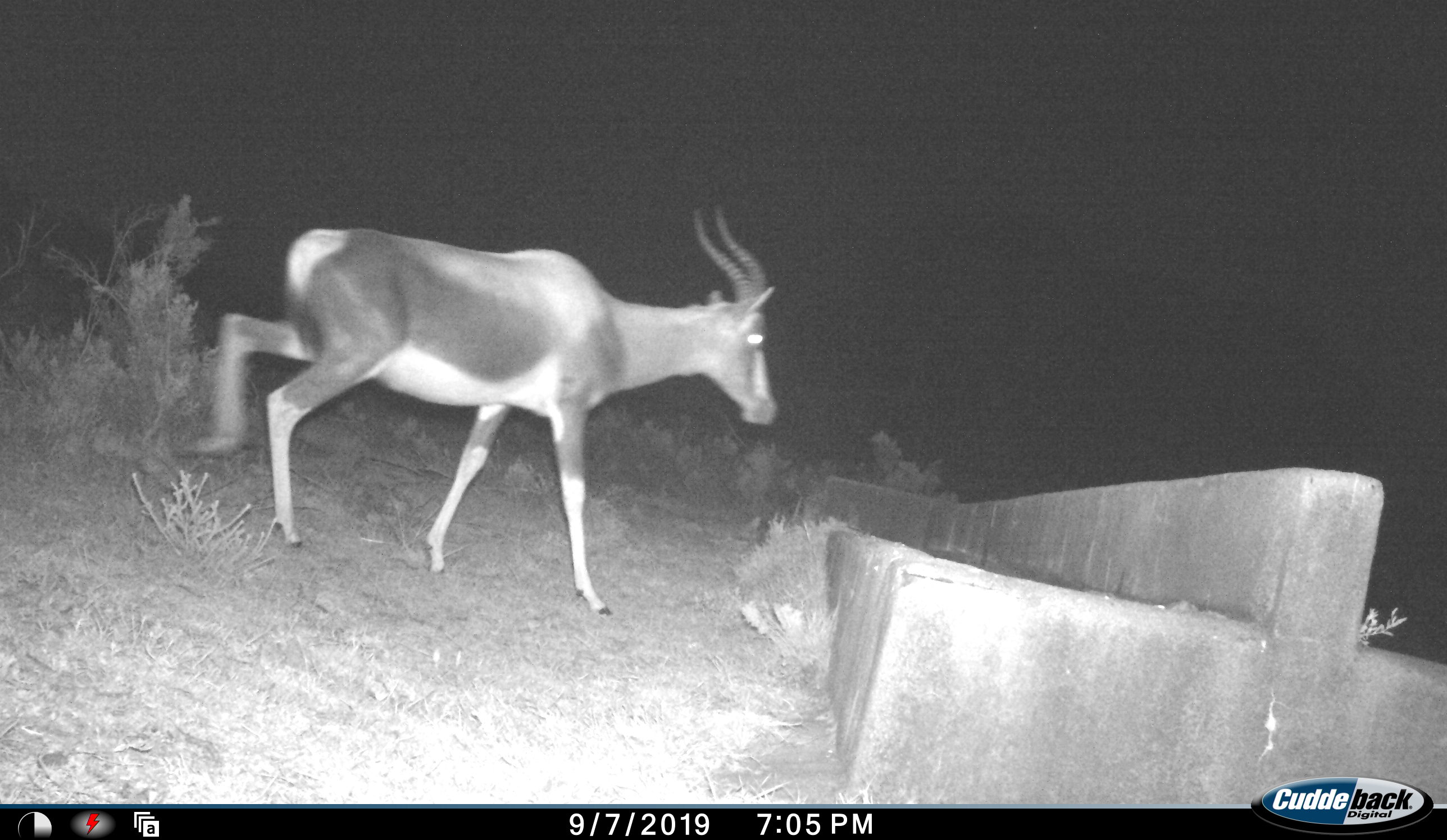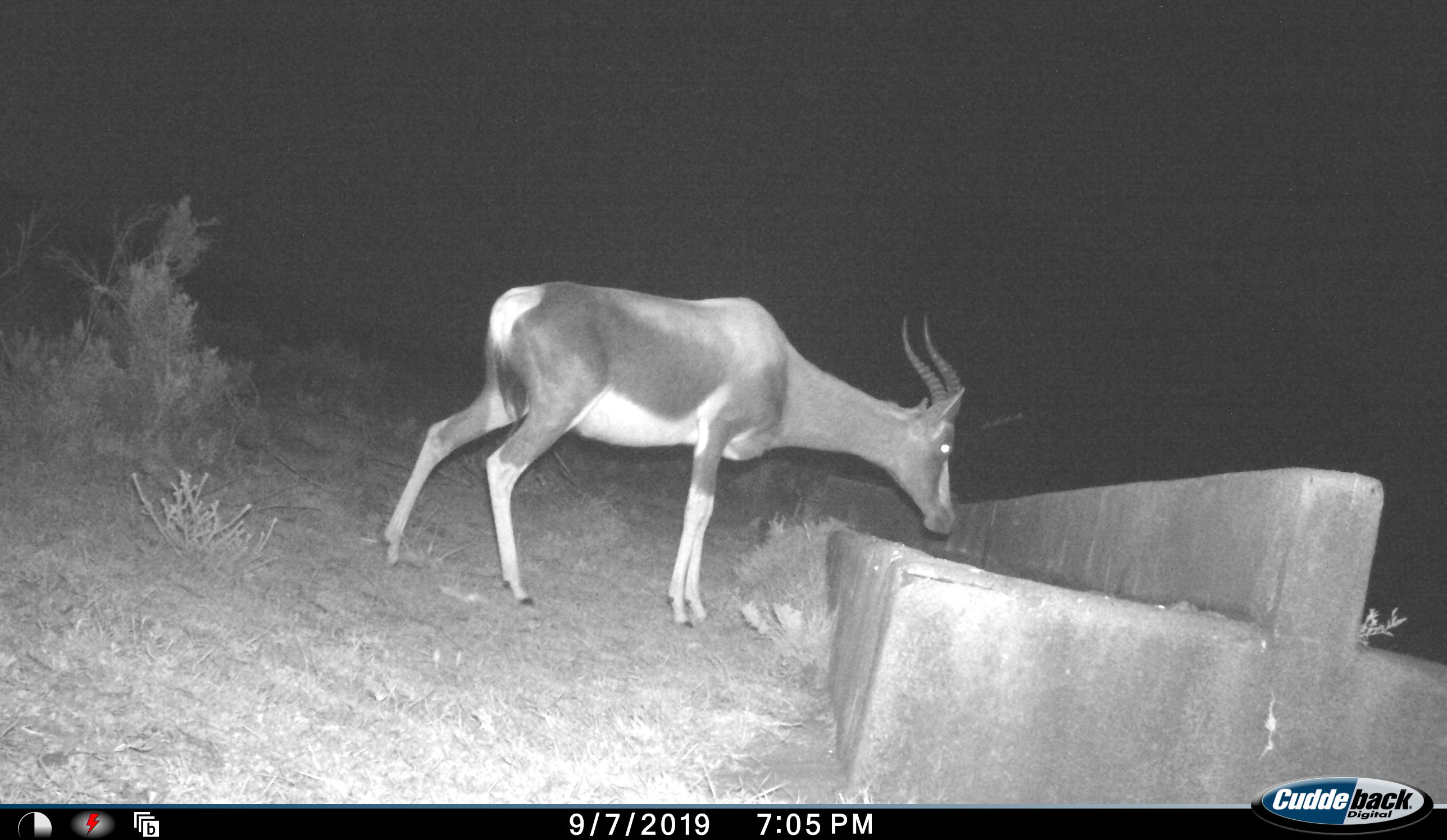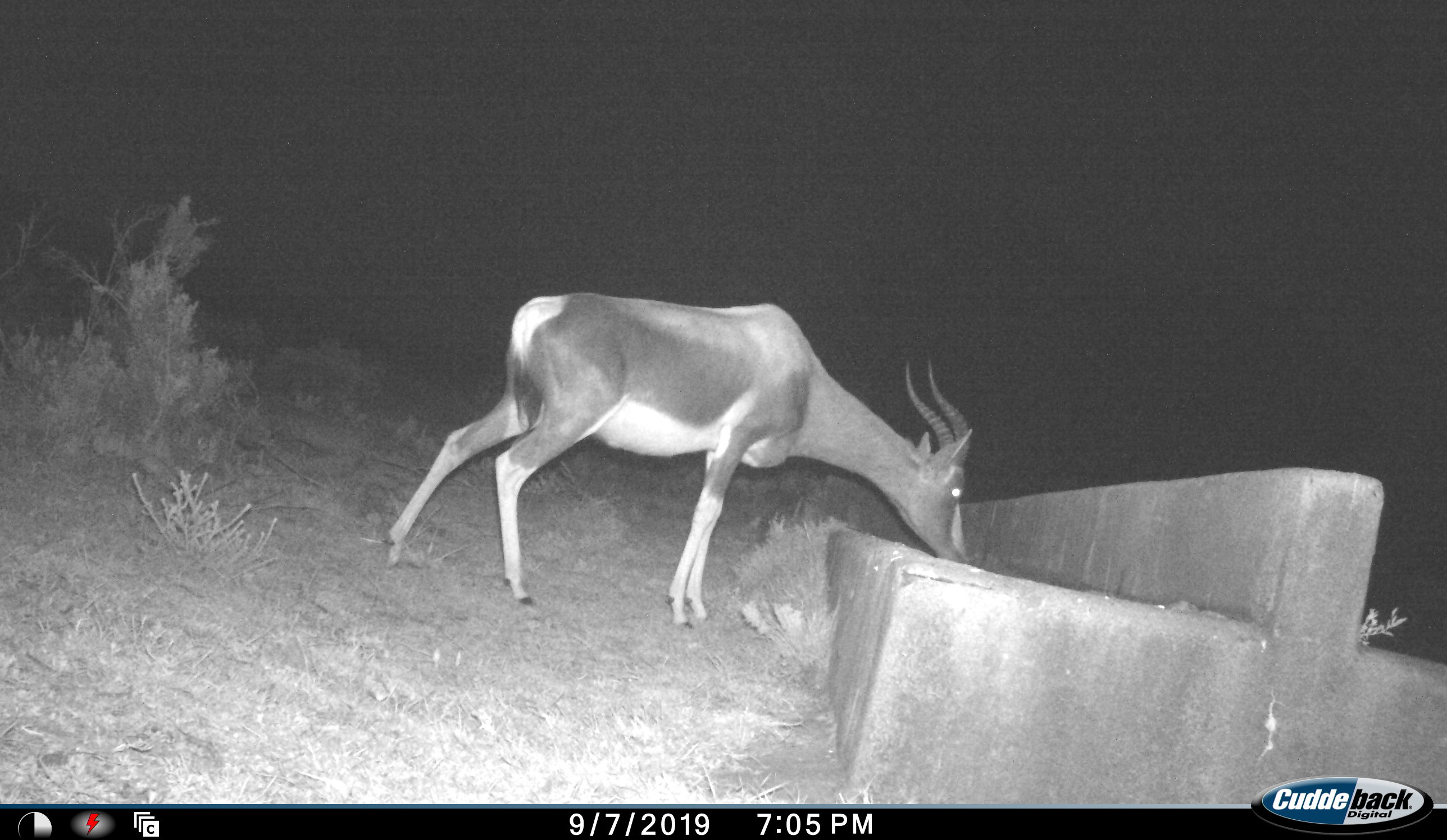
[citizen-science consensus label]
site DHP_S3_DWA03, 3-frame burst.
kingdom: Animalia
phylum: Chordata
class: Mammalia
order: Artiodactyla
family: Bovidae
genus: Damaliscus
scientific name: Damaliscus pygargus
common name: bontebok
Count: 1.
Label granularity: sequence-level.